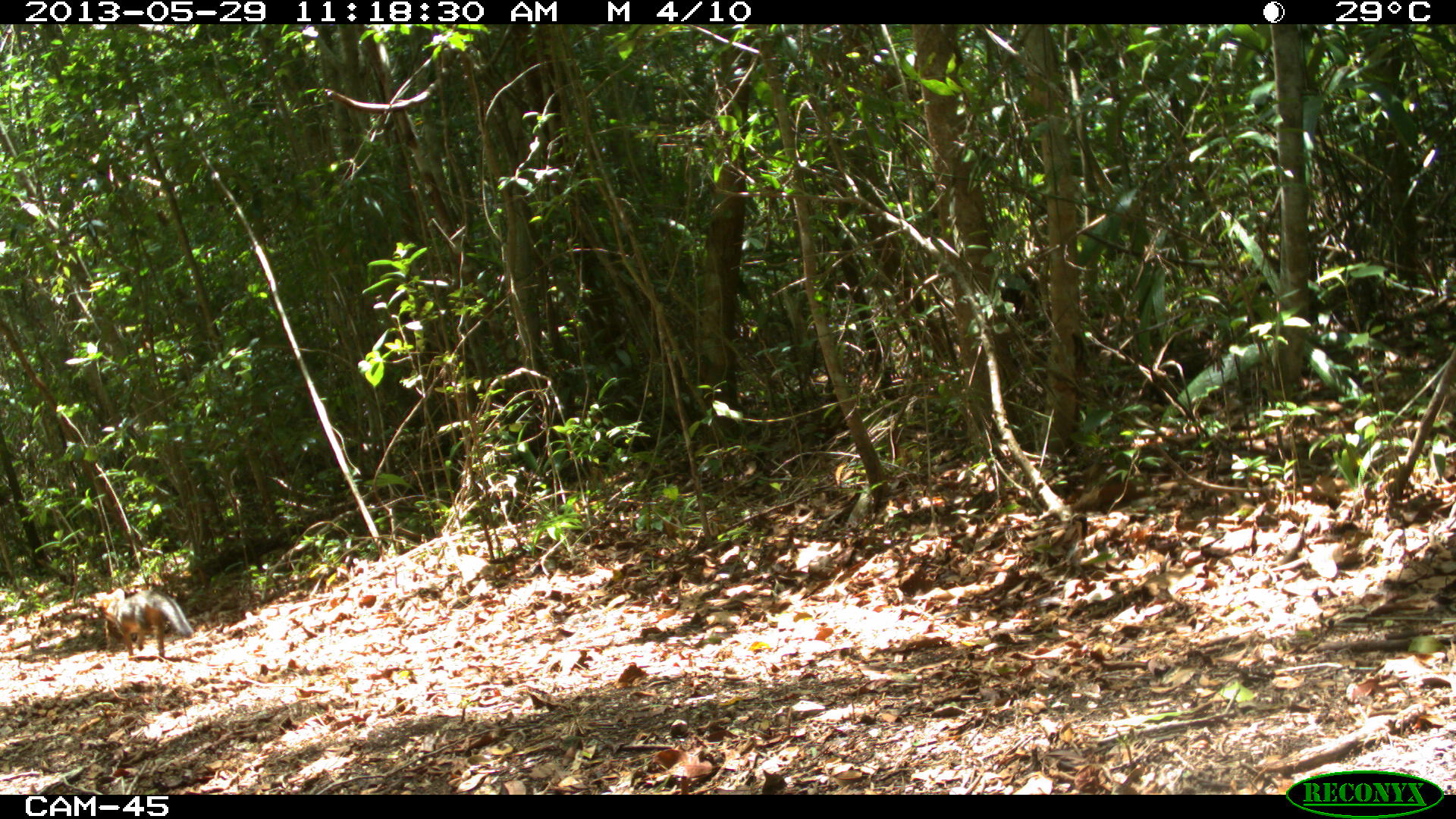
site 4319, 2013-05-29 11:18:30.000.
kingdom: Animalia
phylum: Chordata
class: Mammalia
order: Carnivora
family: Canidae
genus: Urocyon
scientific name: Urocyon cinereoargenteus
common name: gray fox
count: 1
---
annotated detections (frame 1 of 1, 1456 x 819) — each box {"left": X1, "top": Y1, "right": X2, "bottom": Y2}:
urocyon cinereoargenteus: {"left": 92, "top": 587, "right": 195, "bottom": 662}